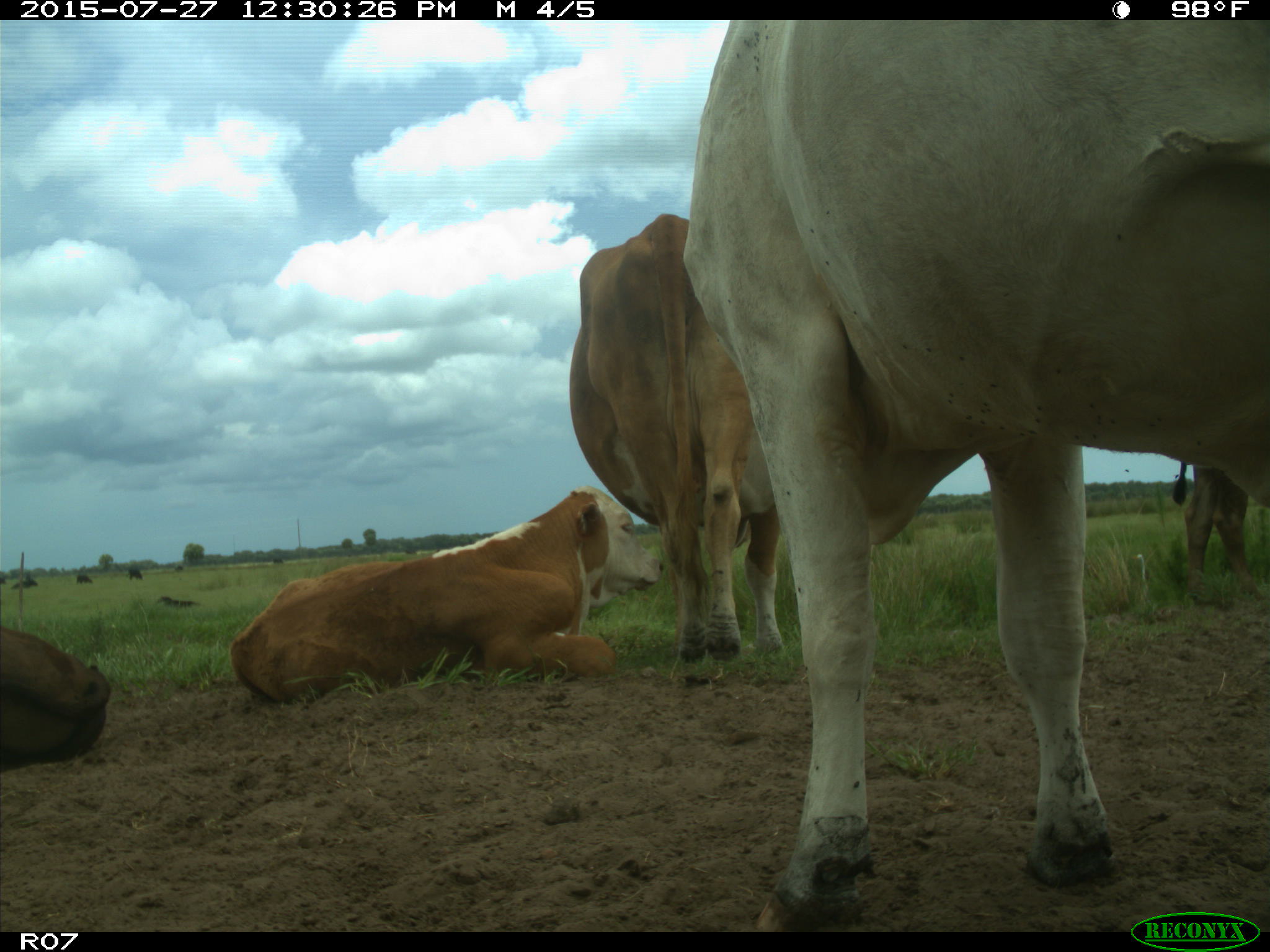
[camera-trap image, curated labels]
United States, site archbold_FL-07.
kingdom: Animalia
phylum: Chordata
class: Mammalia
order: Artiodactyla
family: Bovidae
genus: Bos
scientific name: Bos taurus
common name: domestic cow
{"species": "Bos taurus (domestic cow)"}